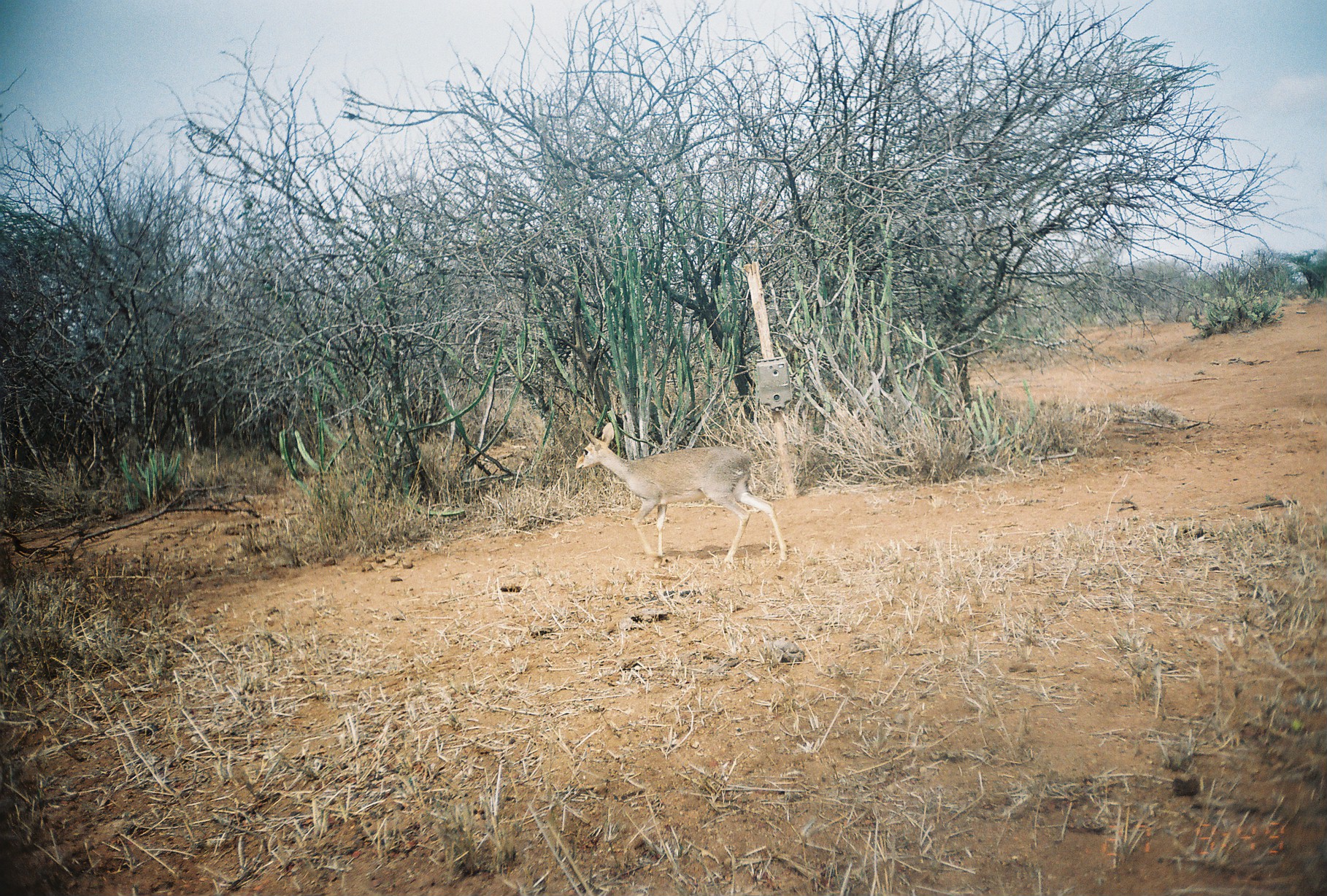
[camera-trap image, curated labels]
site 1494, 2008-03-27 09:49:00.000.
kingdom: Animalia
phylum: Chordata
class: Mammalia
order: Artiodactyla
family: Bovidae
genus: Madoqua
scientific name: Madoqua guentheri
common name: günther's dik-dik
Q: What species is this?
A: Madoqua guentheri (günther's dik-dik).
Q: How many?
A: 1.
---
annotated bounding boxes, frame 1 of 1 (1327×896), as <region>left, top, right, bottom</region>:
madoqua guentheri: <region>574, 422, 788, 569</region>